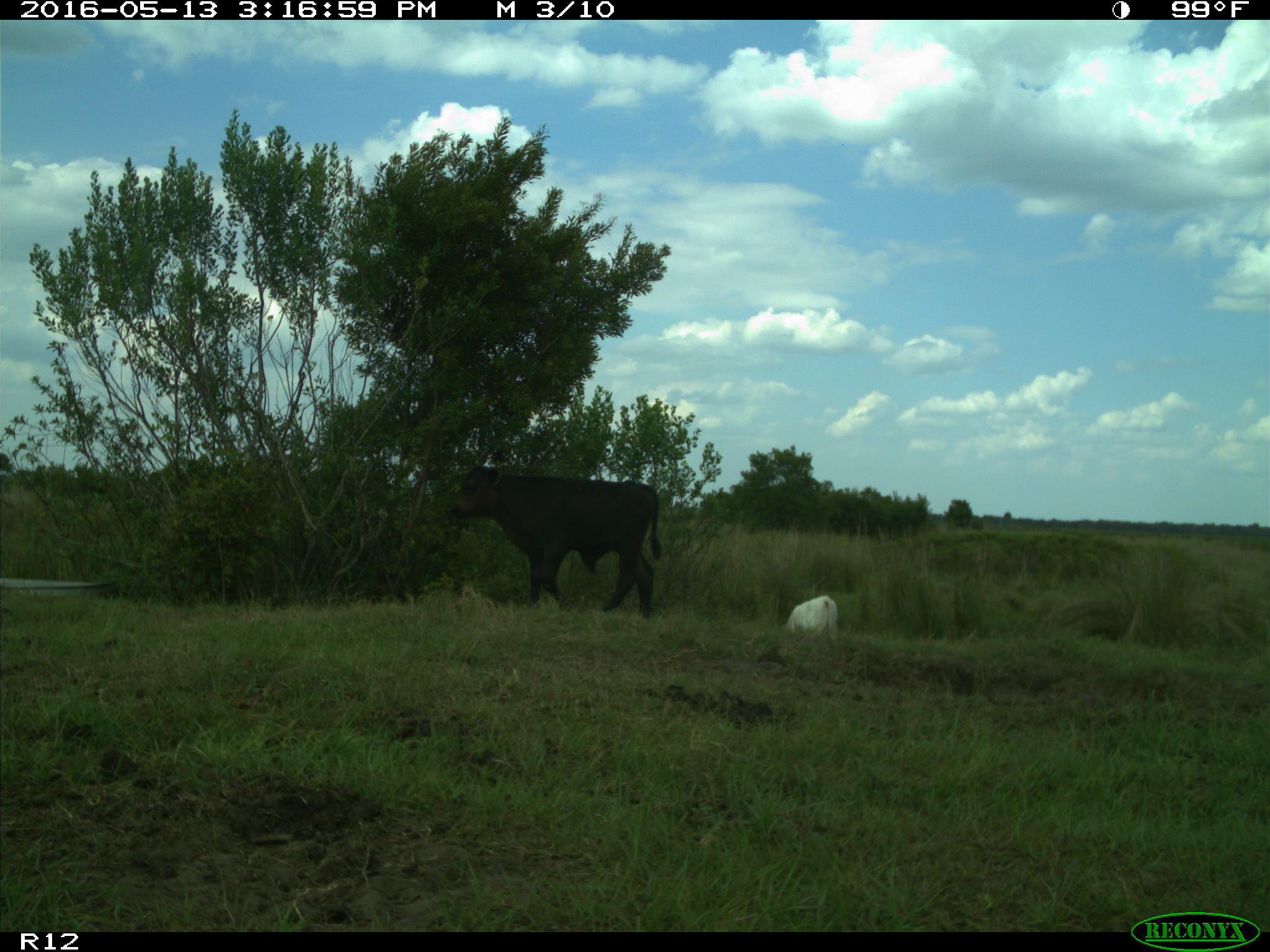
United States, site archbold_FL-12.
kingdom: Animalia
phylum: Chordata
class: Mammalia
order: Artiodactyla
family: Bovidae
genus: Bos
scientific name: Bos taurus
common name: domestic cow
Bos taurus (domestic cow).